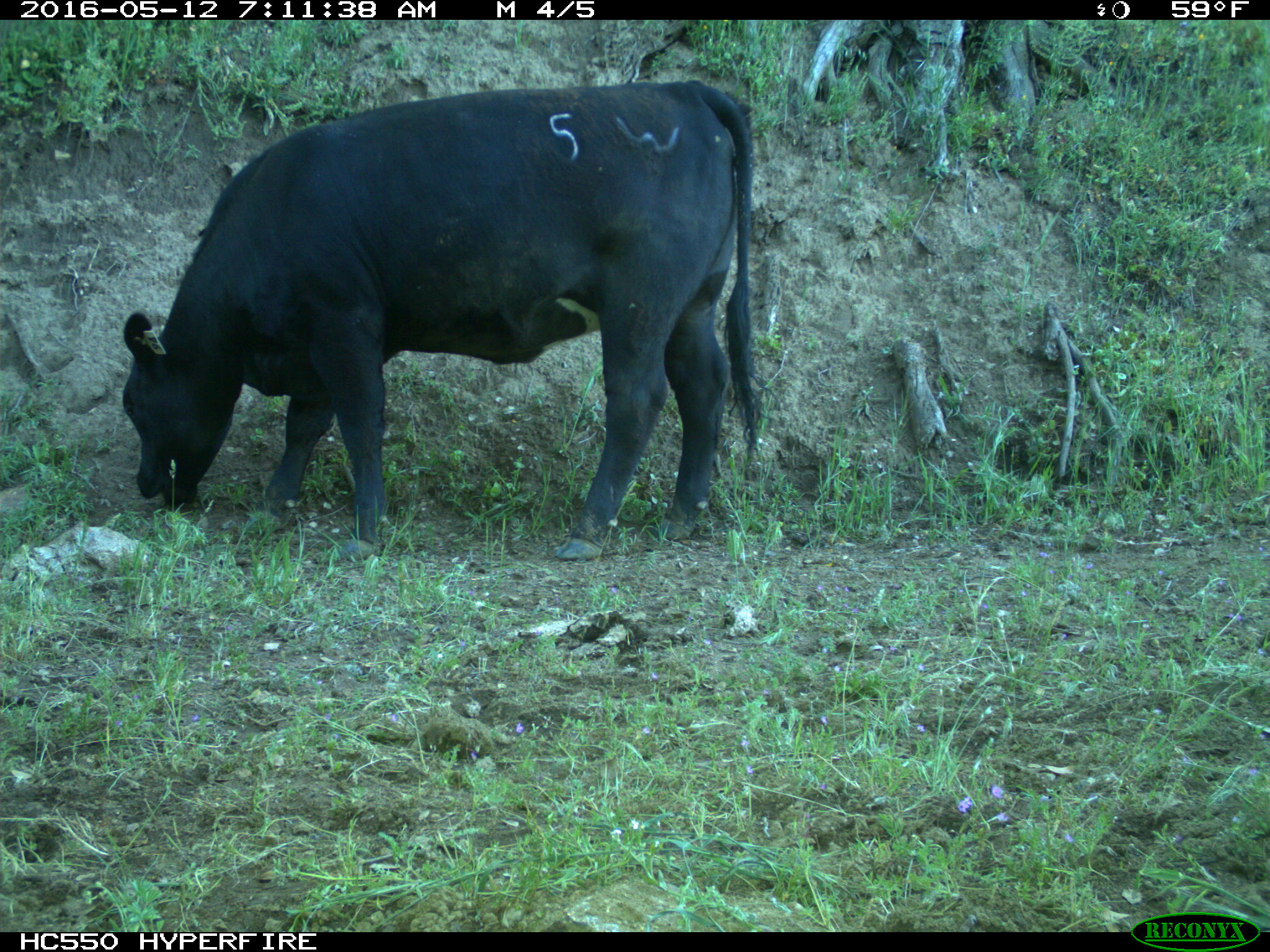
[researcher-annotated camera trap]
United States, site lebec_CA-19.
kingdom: Animalia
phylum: Chordata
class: Mammalia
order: Artiodactyla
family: Bovidae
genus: Bos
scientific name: Bos taurus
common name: domestic cow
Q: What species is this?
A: Bos taurus (domestic cow).